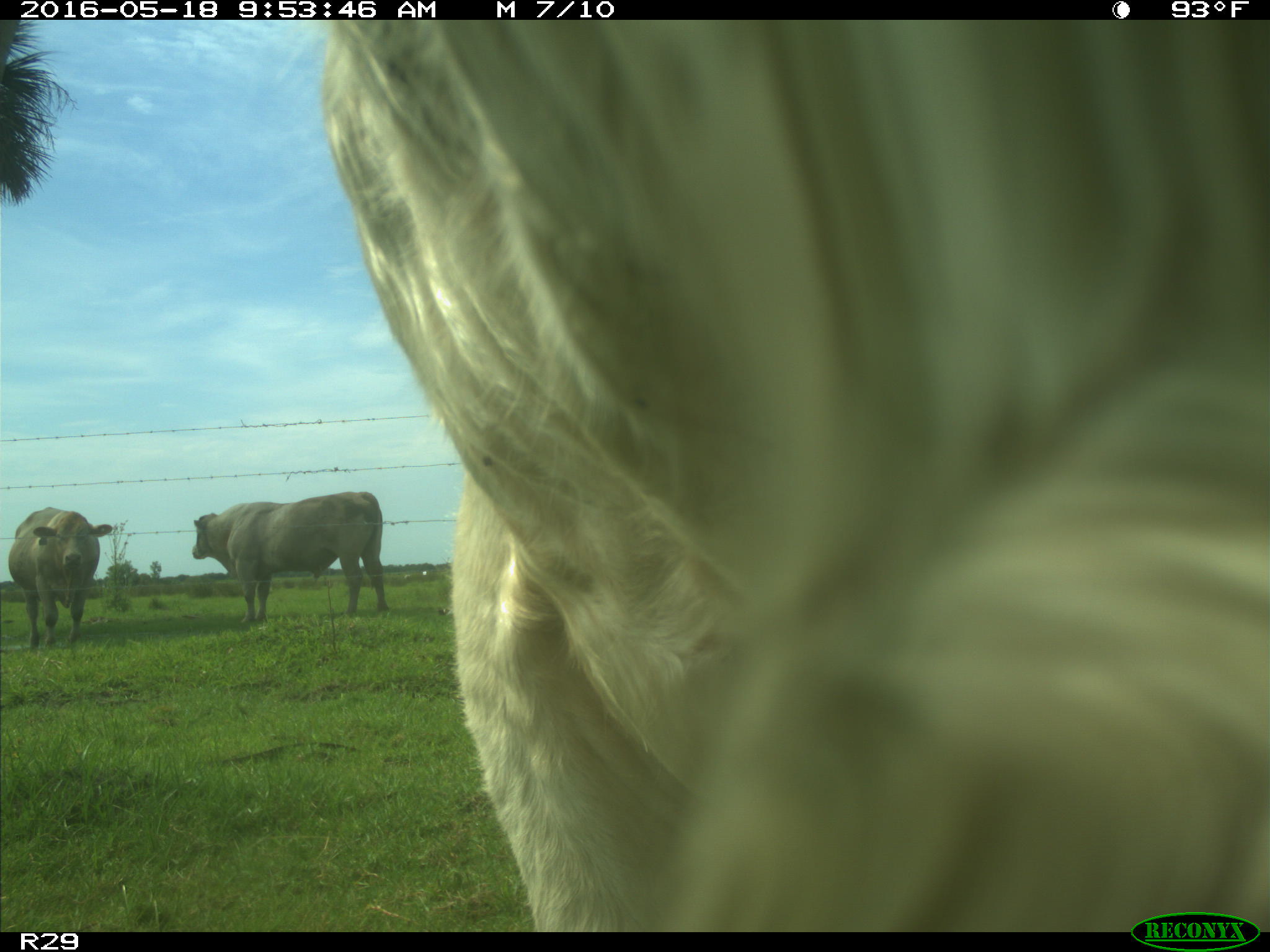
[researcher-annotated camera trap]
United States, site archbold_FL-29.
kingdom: Animalia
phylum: Chordata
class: Mammalia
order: Artiodactyla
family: Bovidae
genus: Bos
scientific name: Bos taurus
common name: domestic cow